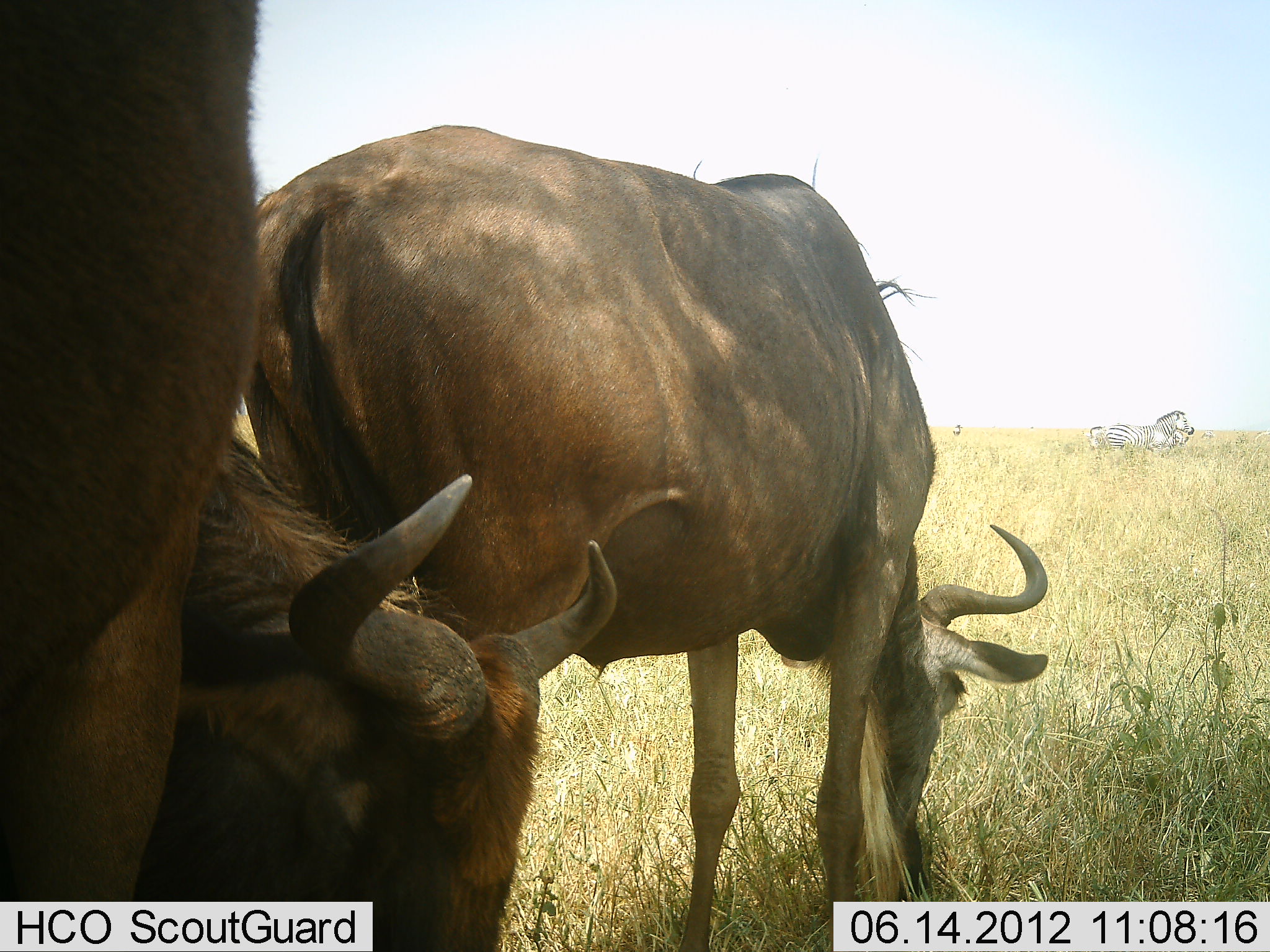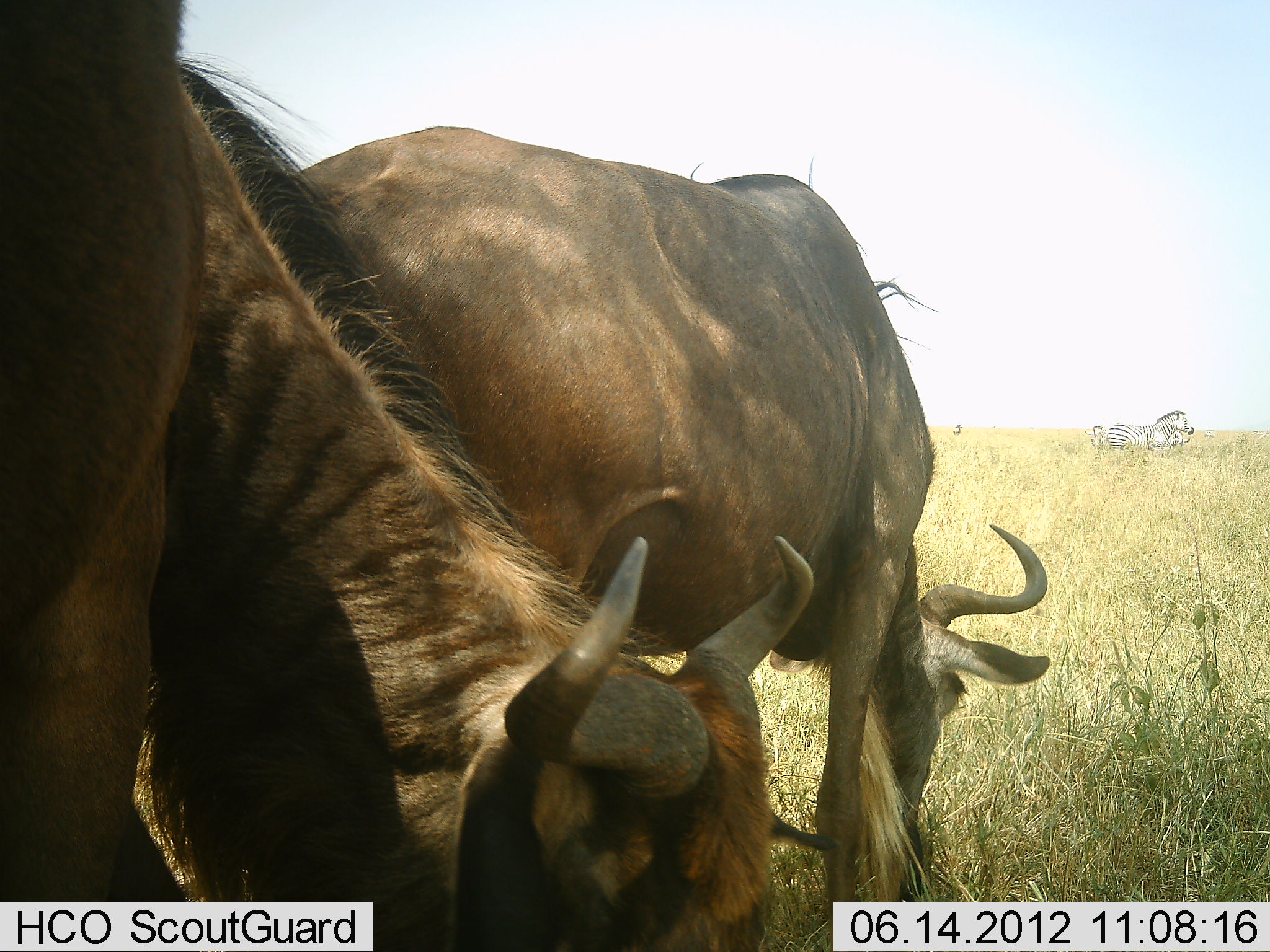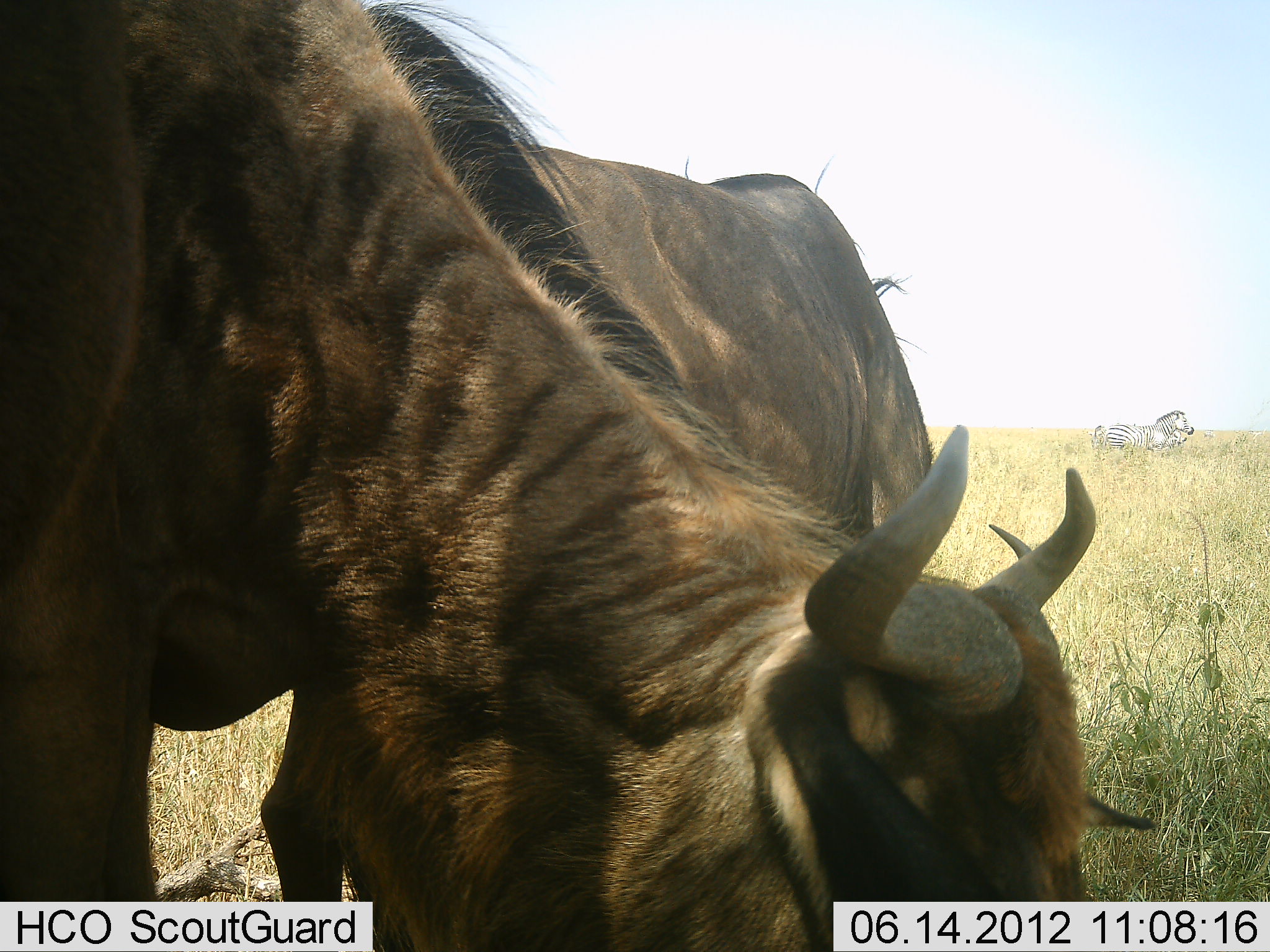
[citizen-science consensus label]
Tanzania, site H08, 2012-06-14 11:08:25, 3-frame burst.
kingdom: Animalia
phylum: Chordata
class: Mammalia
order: Artiodactyla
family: Bovidae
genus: Connochaetes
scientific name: Connochaetes taurinus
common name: blue wildebeest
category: wildebeest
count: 2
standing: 28%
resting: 0%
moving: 6%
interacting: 0%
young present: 0%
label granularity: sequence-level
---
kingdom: Animalia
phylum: Chordata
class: Mammalia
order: Perissodactyla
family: Equidae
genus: Equus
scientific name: Equus quagga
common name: plains zebra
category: zebra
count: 3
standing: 80%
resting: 0%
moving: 10%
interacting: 0%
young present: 0%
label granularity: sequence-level